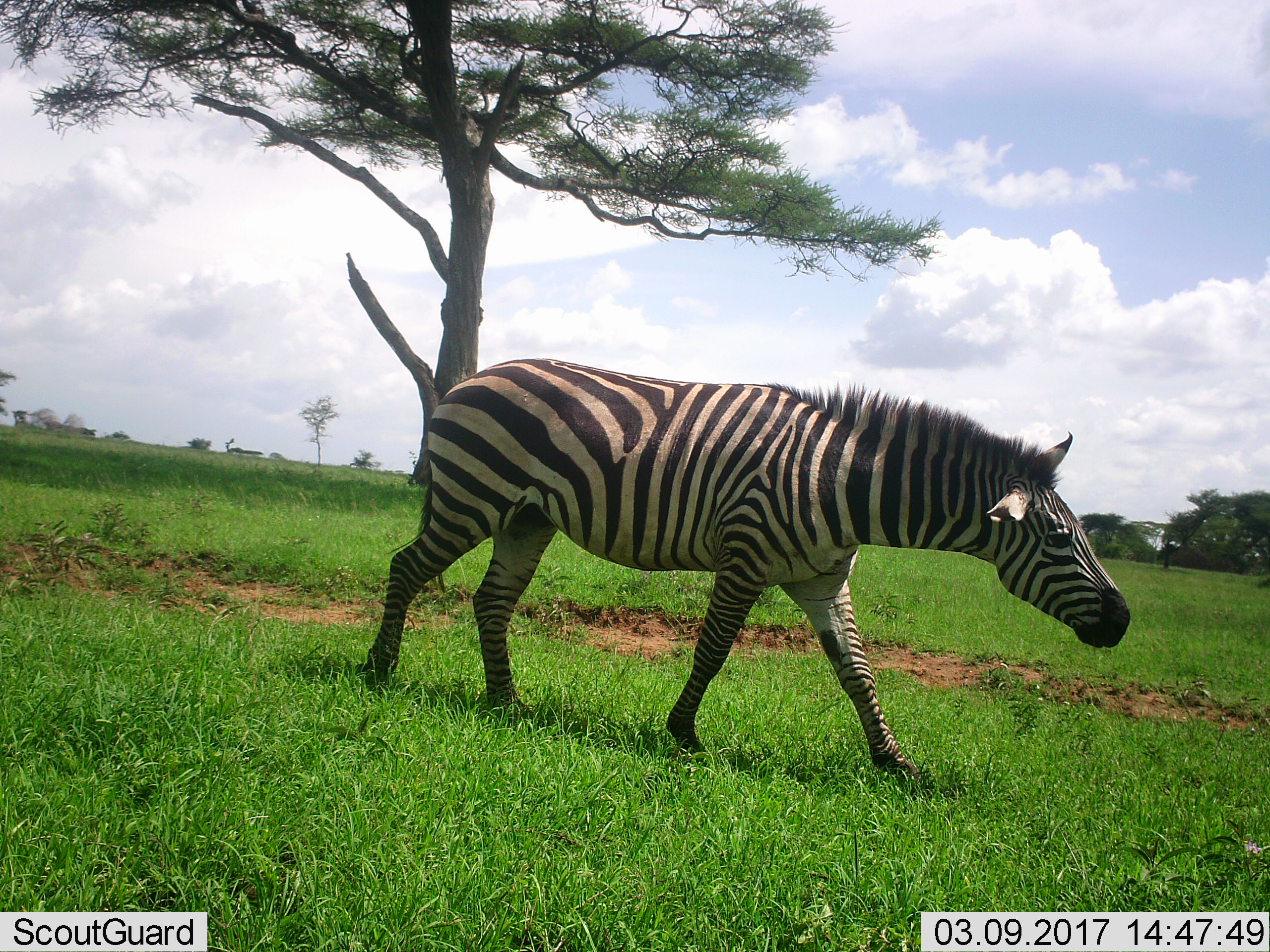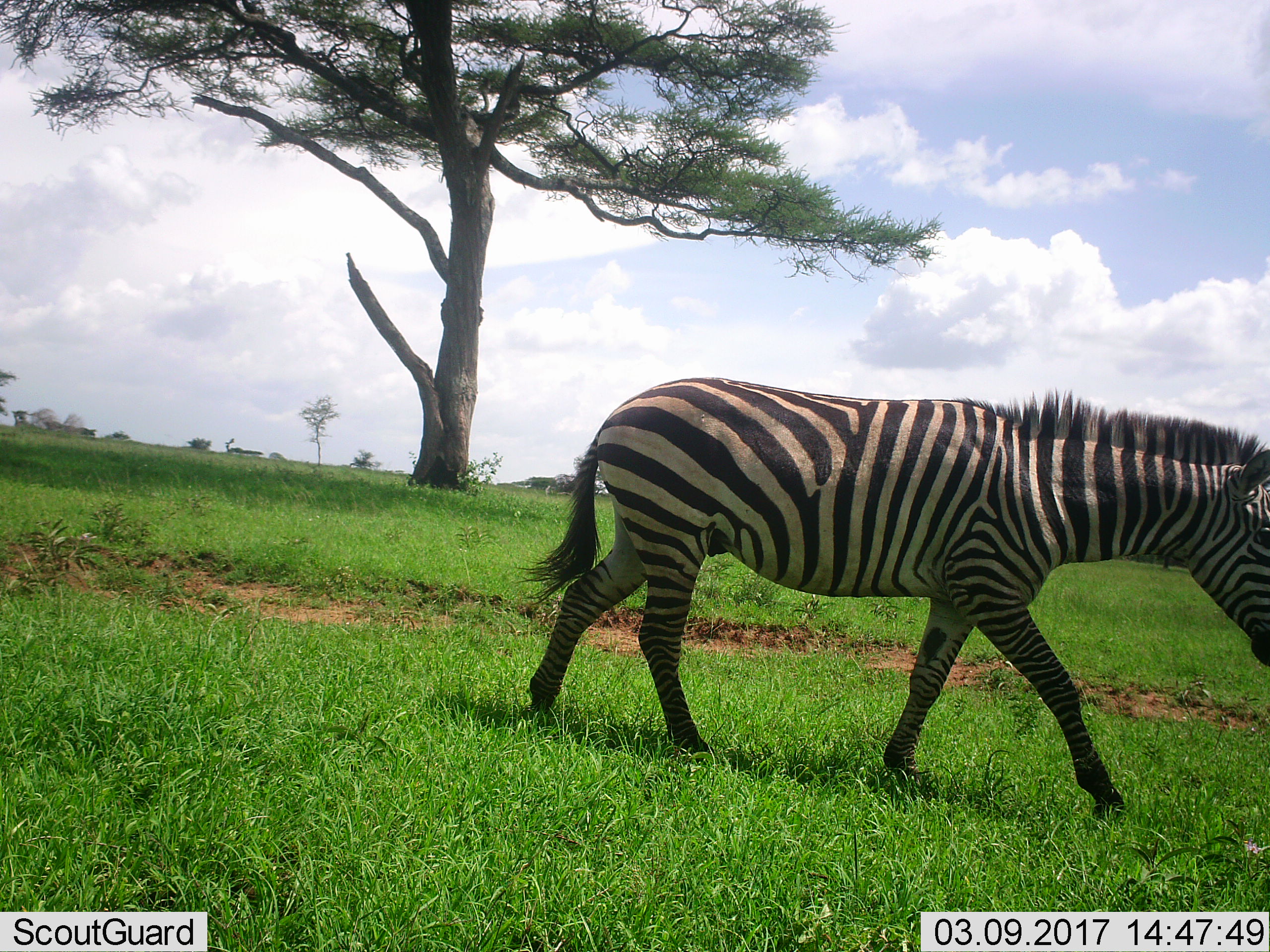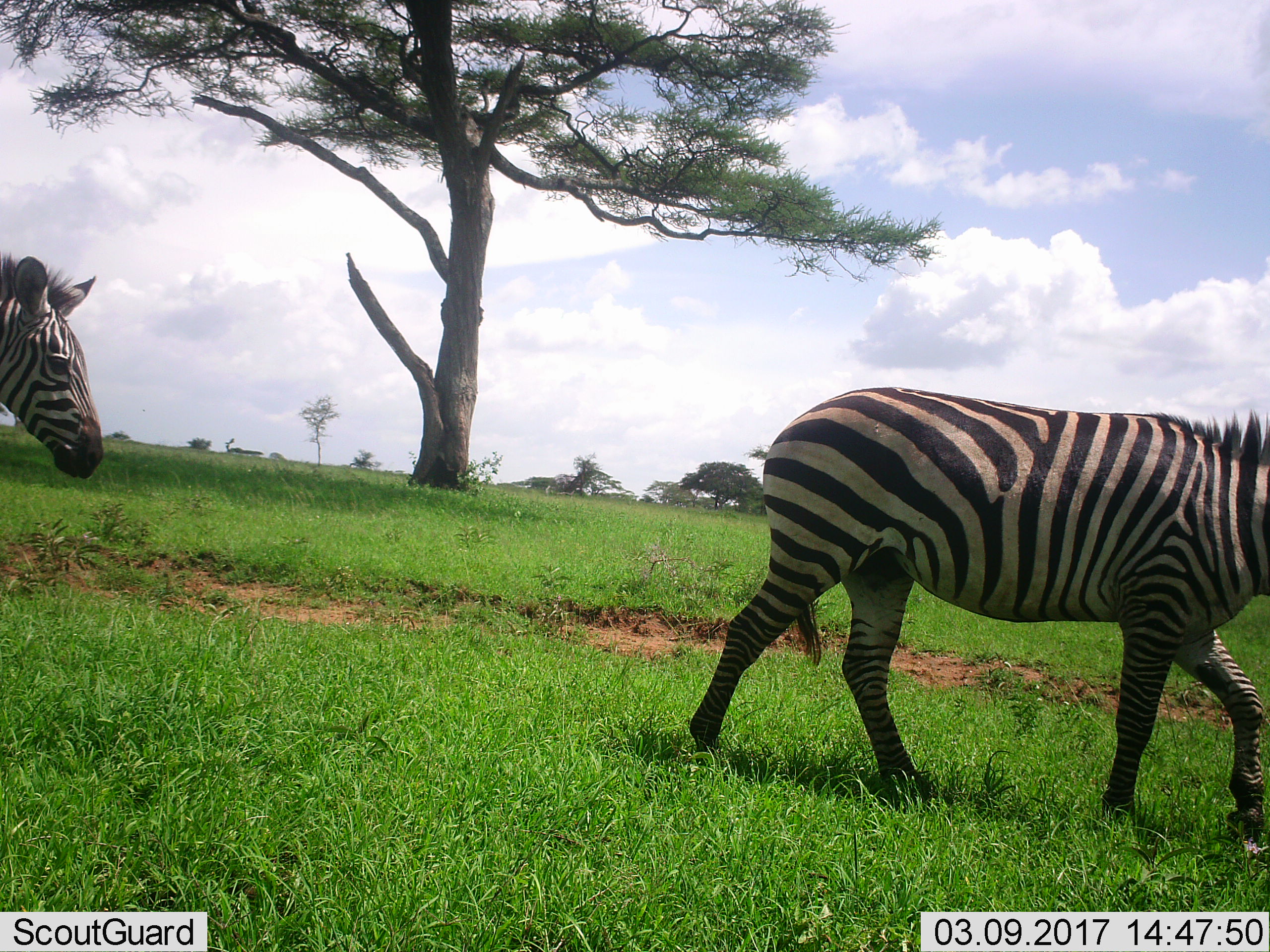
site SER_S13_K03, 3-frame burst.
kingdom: Animalia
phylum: Chordata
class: Mammalia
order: Perissodactyla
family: Equidae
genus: Equus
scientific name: Equus quagga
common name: plains zebra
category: zebraplains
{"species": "zebraplains (plains zebra) (Equus quagga)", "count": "1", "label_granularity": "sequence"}